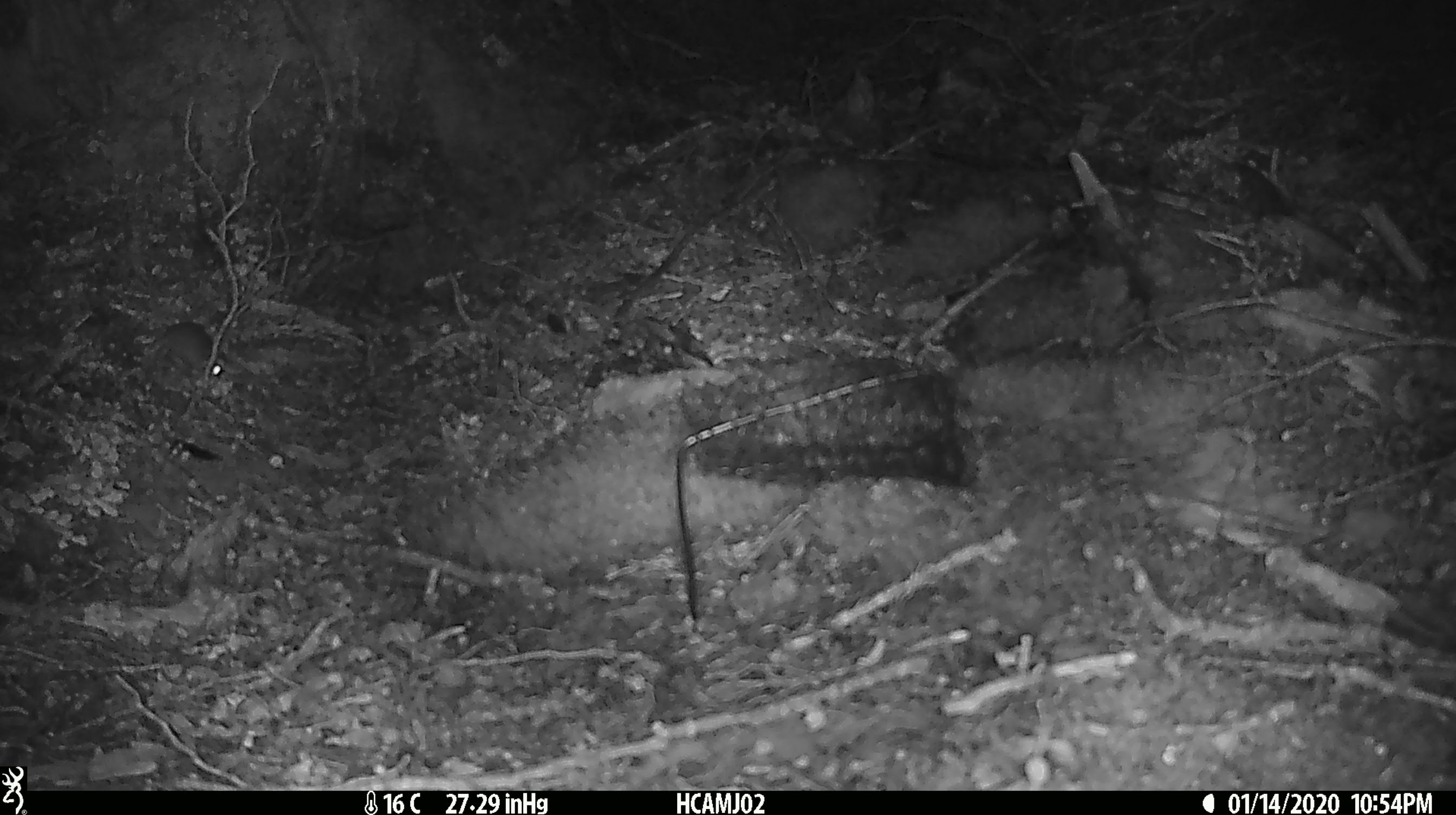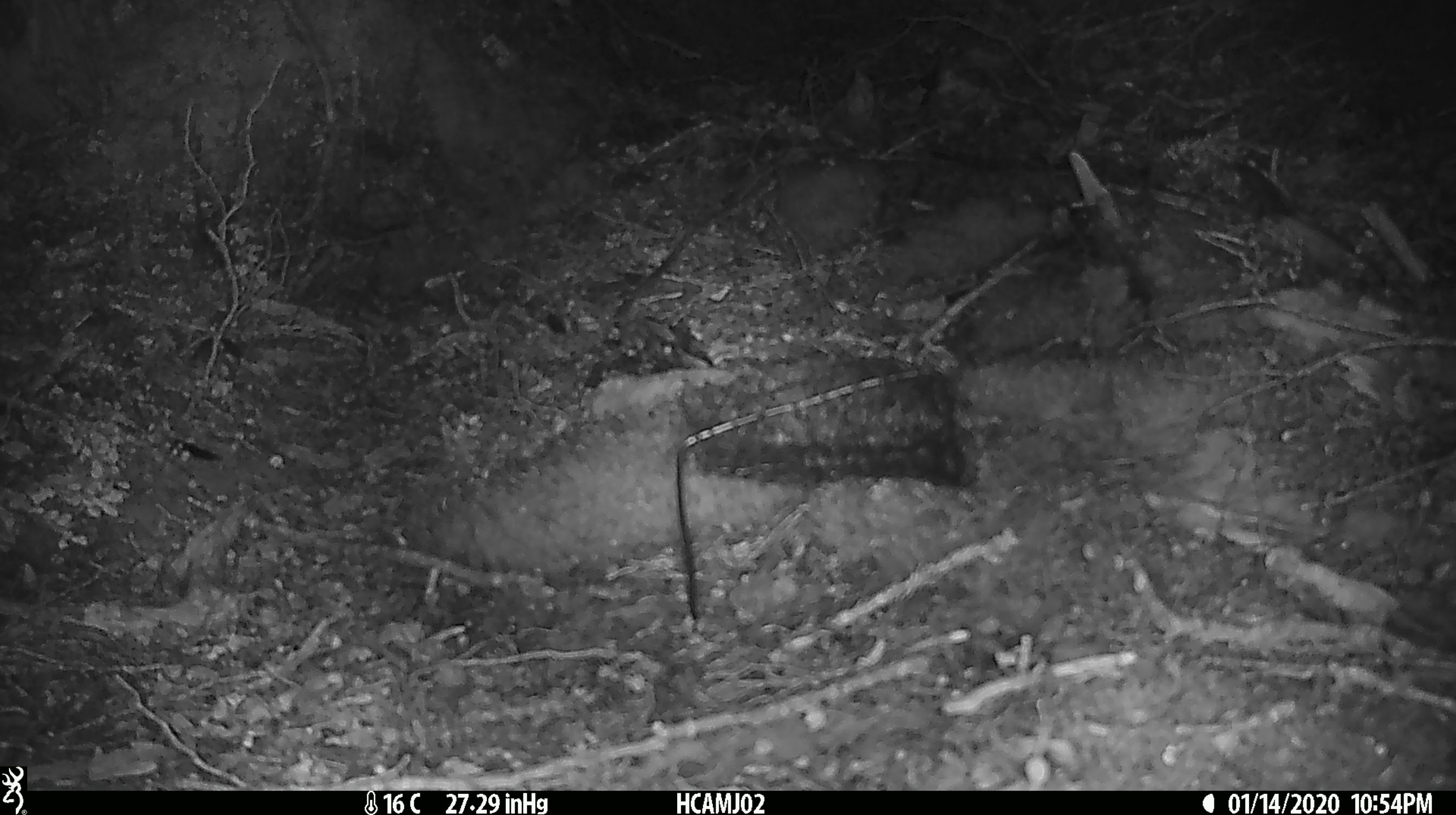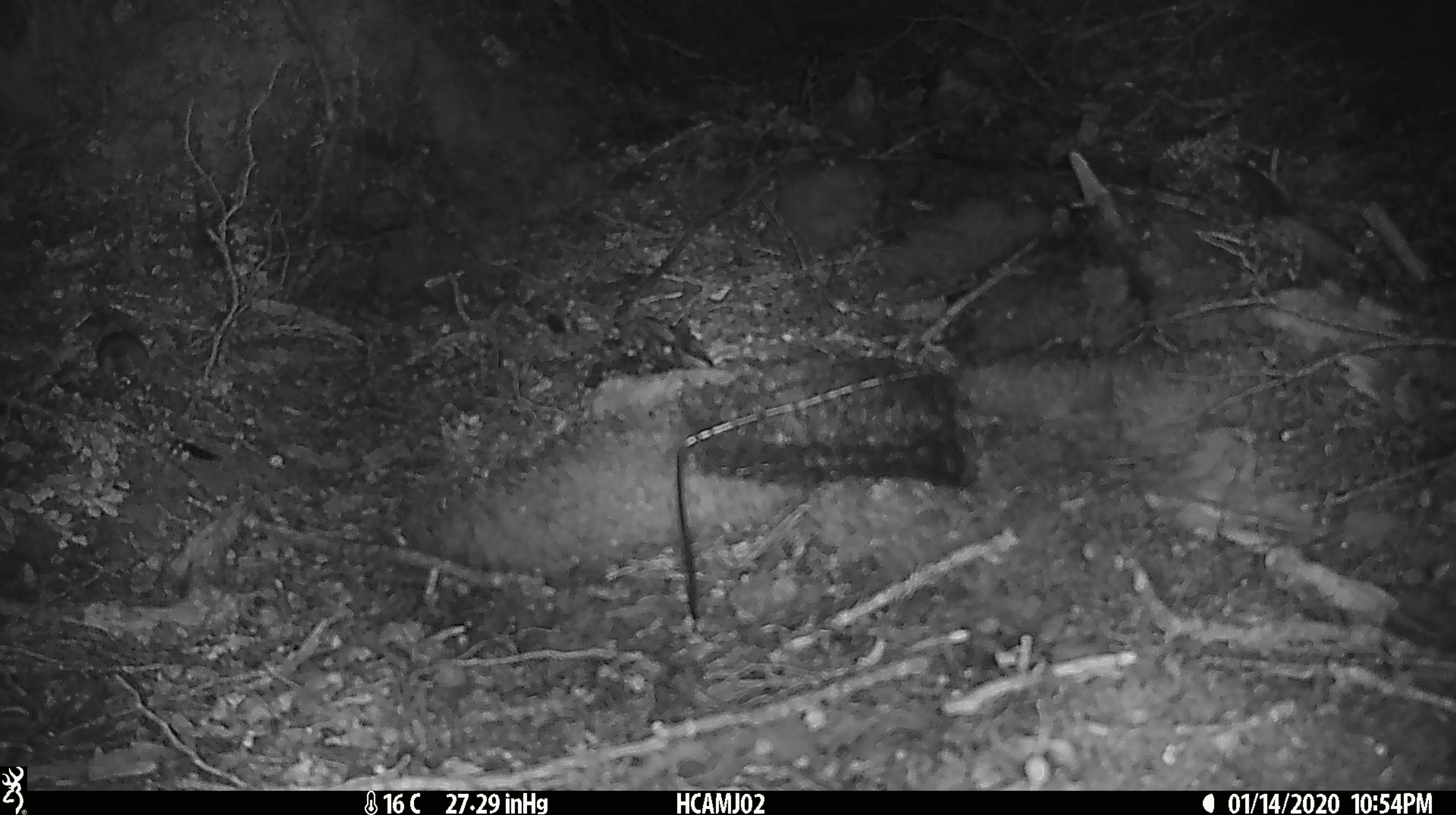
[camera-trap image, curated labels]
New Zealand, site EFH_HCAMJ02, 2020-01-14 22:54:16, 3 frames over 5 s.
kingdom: Animalia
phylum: Chordata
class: Mammalia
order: Rodentia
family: Muridae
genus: Mus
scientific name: Mus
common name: mouse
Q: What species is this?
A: Mouse (Mus).